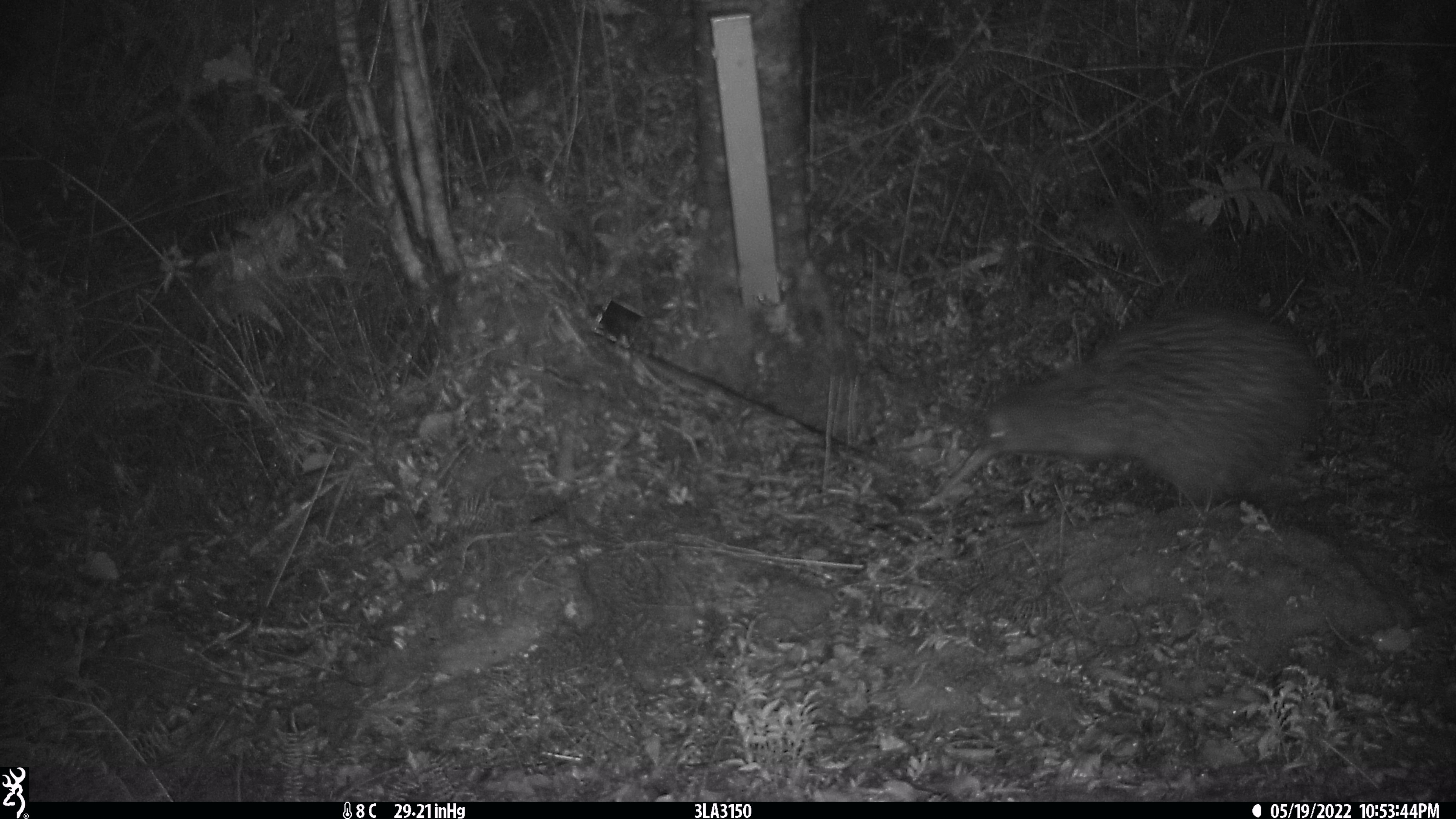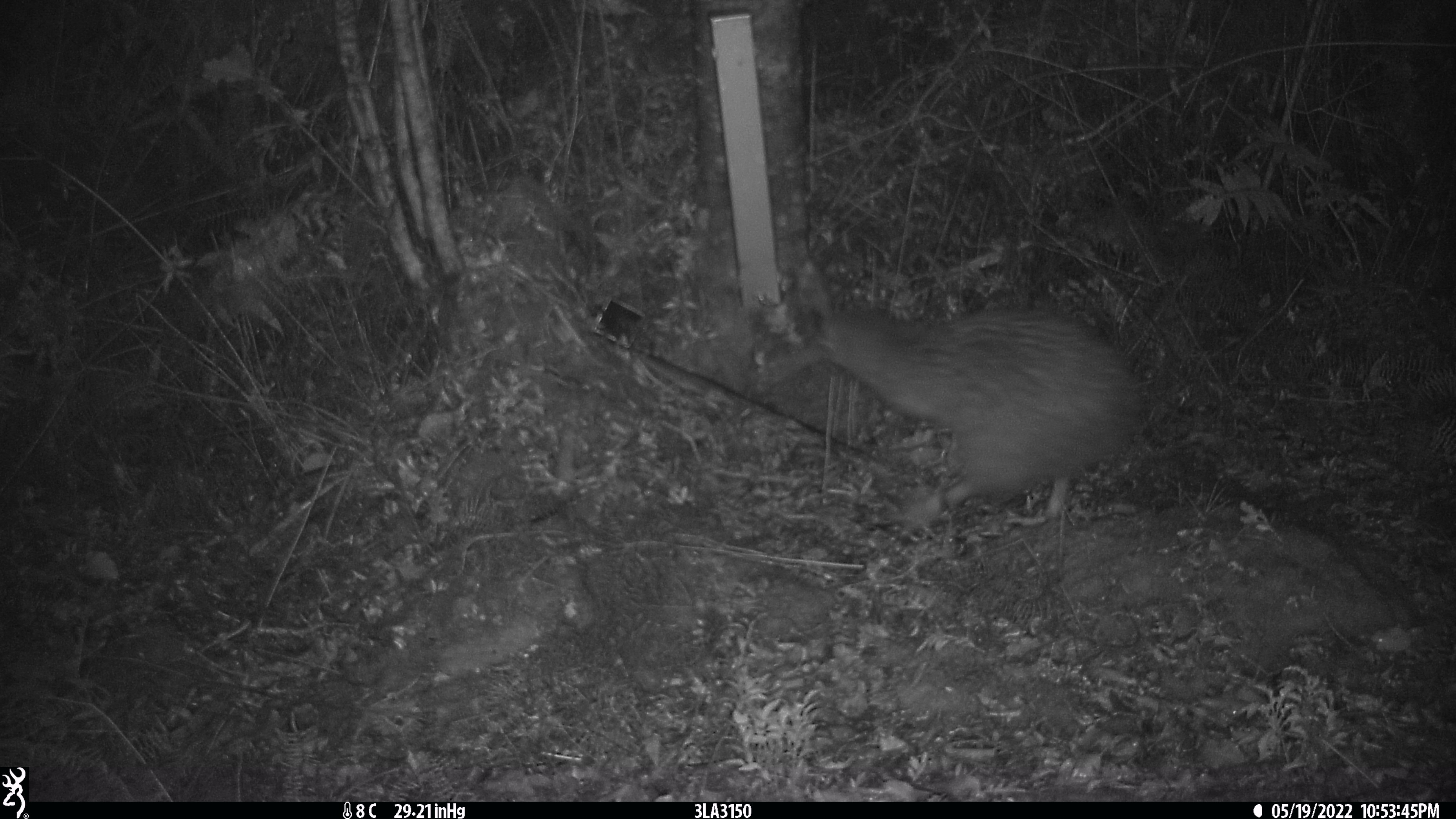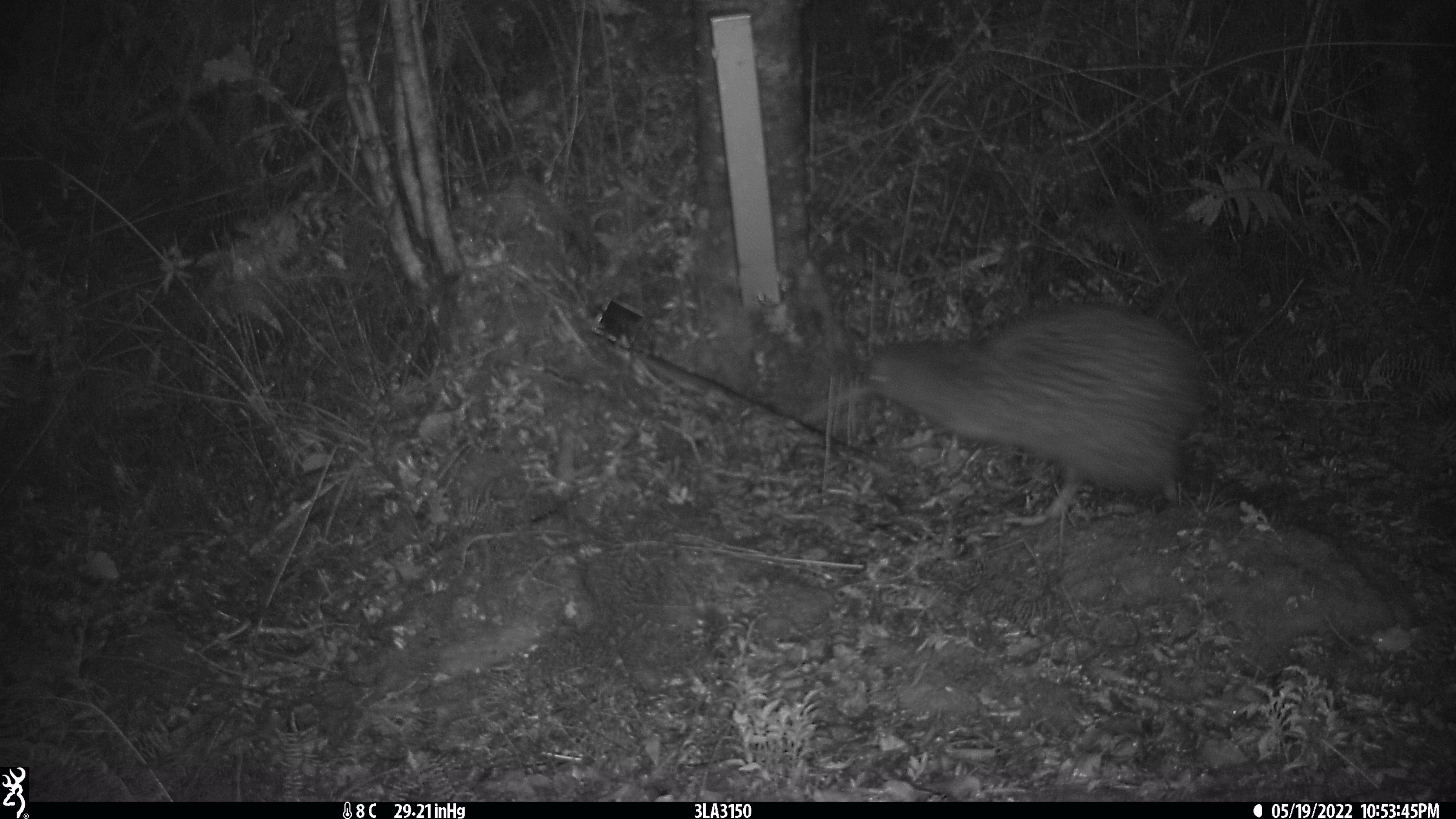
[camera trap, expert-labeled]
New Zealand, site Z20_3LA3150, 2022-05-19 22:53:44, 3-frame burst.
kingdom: Animalia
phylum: Chordata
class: Aves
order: Apterygiformes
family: Apterygidae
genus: Apteryx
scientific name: Apteryx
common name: kiwi